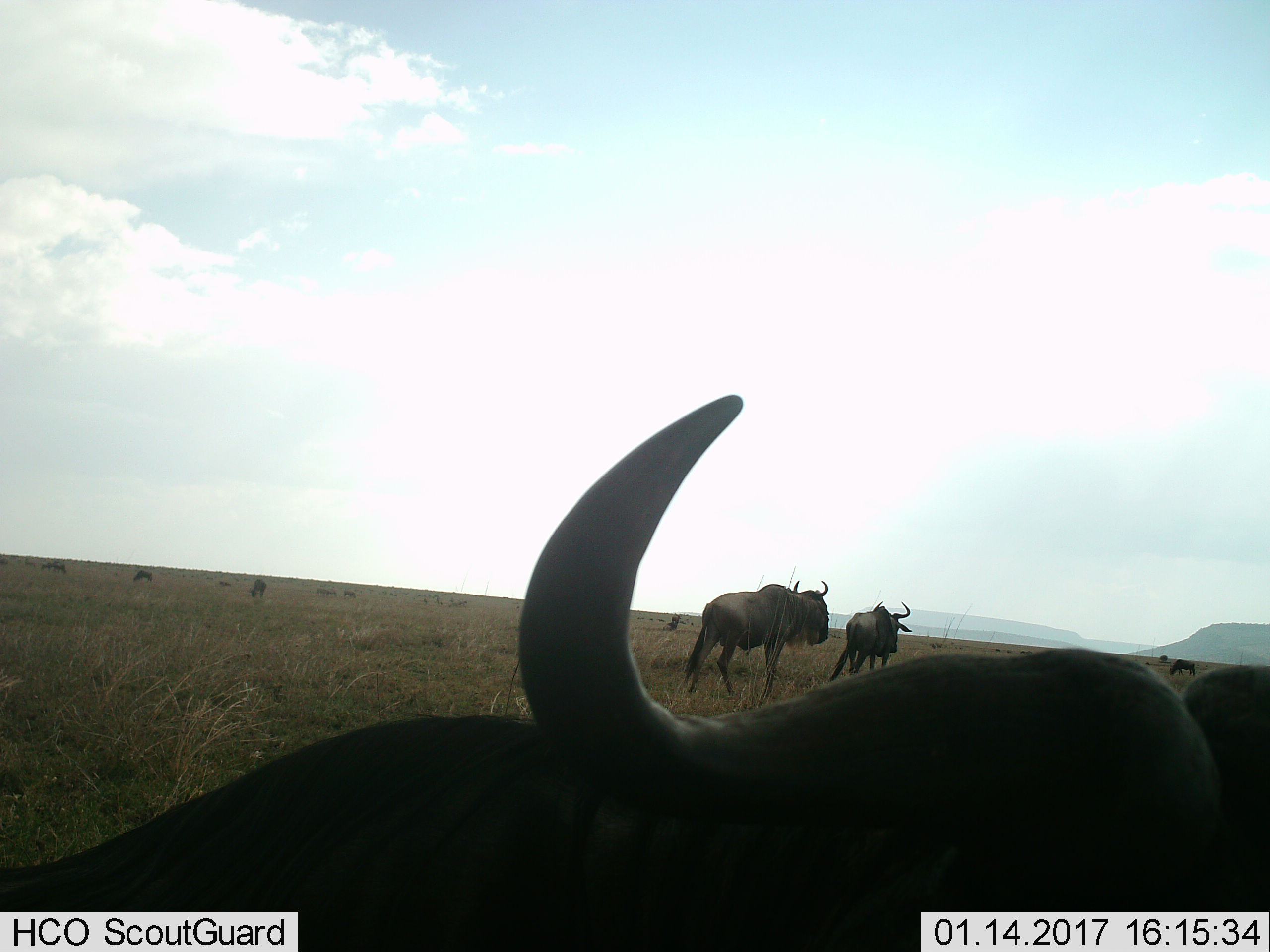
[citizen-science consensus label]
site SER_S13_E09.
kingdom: Animalia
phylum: Chordata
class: Mammalia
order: Artiodactyla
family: Bovidae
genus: Connochaetes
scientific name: Connochaetes taurinus taurinus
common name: blue wildebeest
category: wildebeestblue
Wildebeestblue (blue wildebeest) (Connochaetes taurinus taurinus), count 11-50. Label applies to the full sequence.